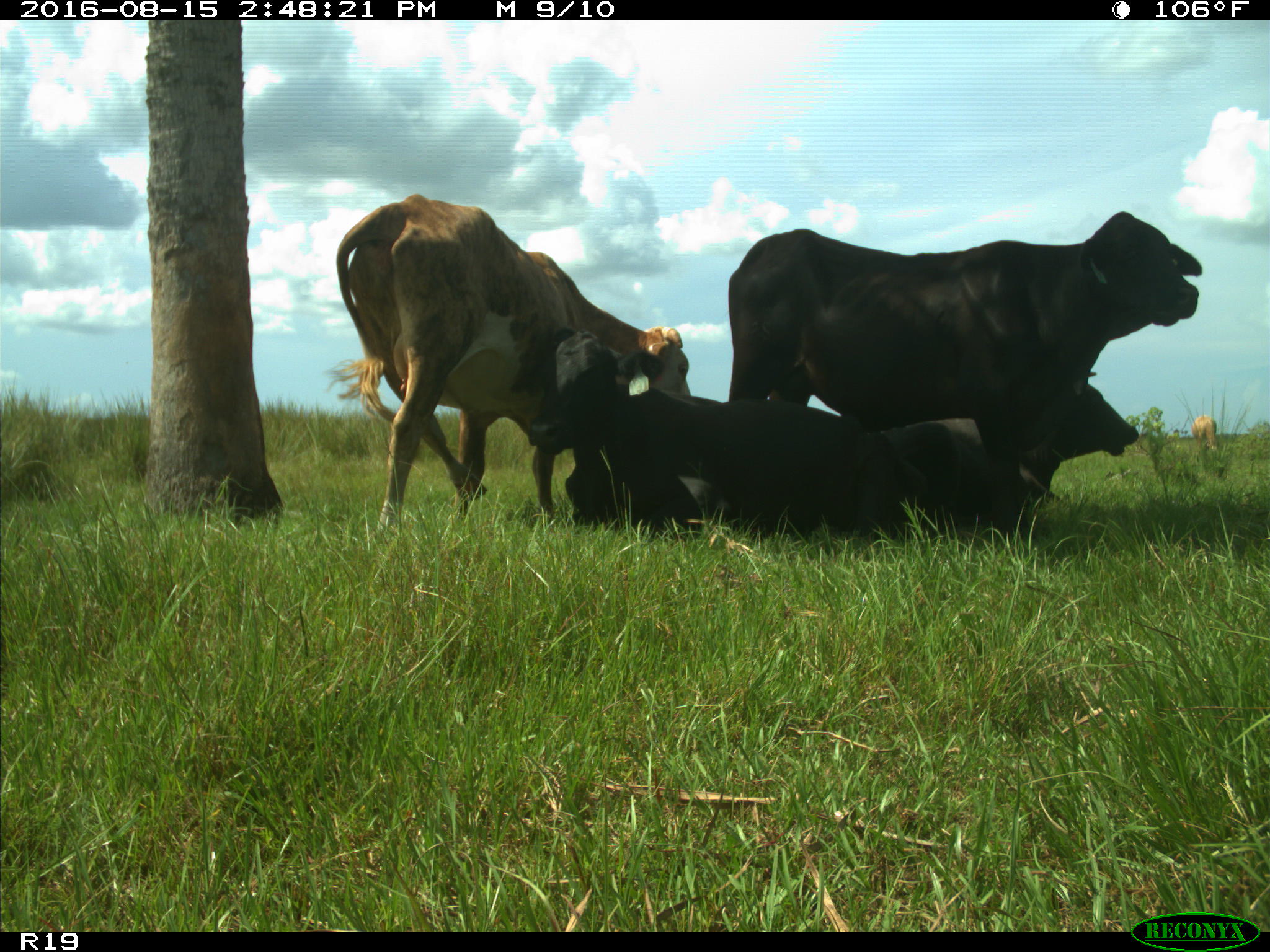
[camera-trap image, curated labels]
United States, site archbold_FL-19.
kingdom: Animalia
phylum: Chordata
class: Mammalia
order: Artiodactyla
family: Bovidae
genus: Bos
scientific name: Bos taurus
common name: domestic cow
Bos taurus (domestic cow).